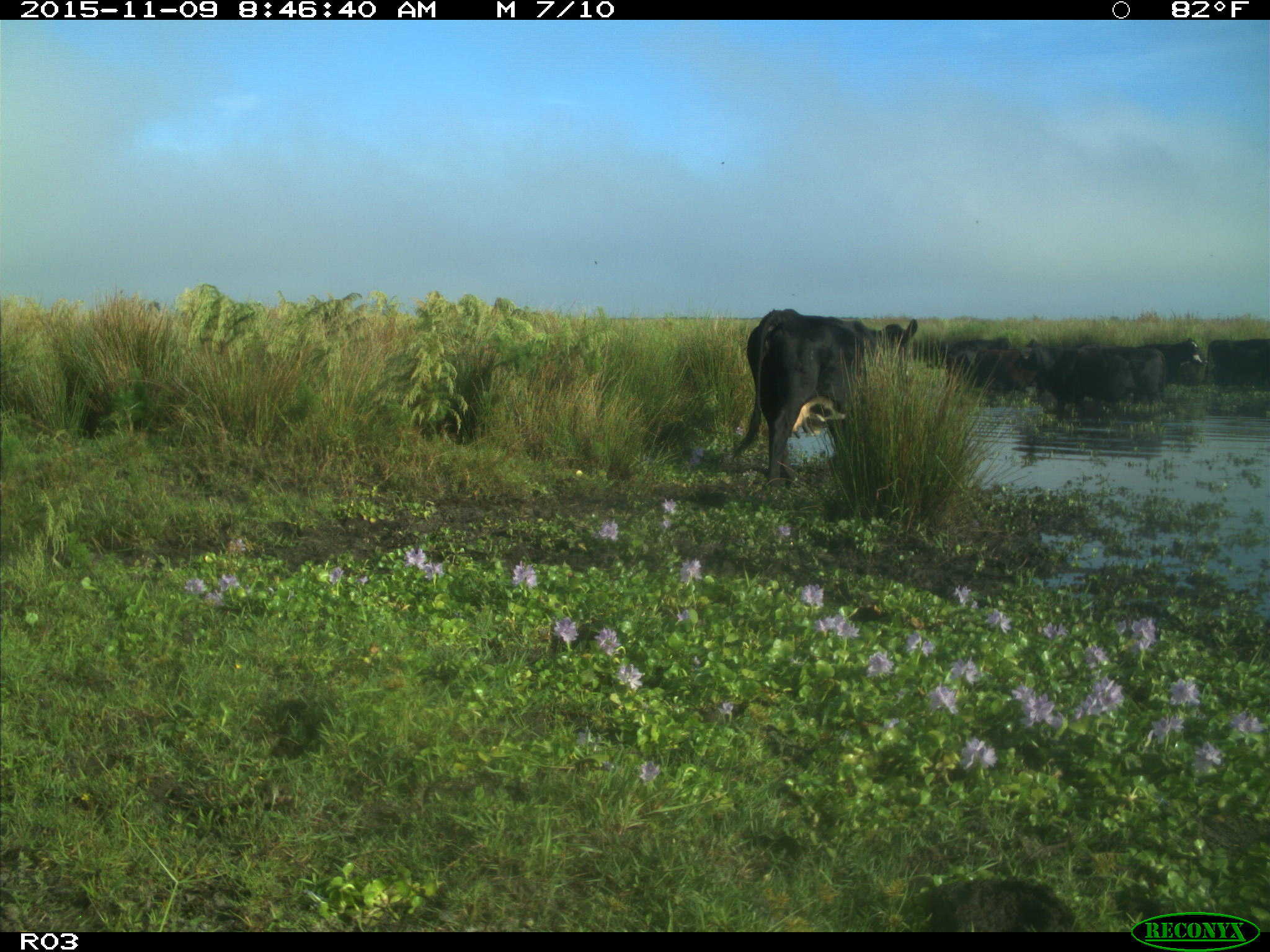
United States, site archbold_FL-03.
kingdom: Animalia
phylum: Chordata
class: Mammalia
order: Artiodactyla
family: Bovidae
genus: Bos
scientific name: Bos taurus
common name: domestic cow